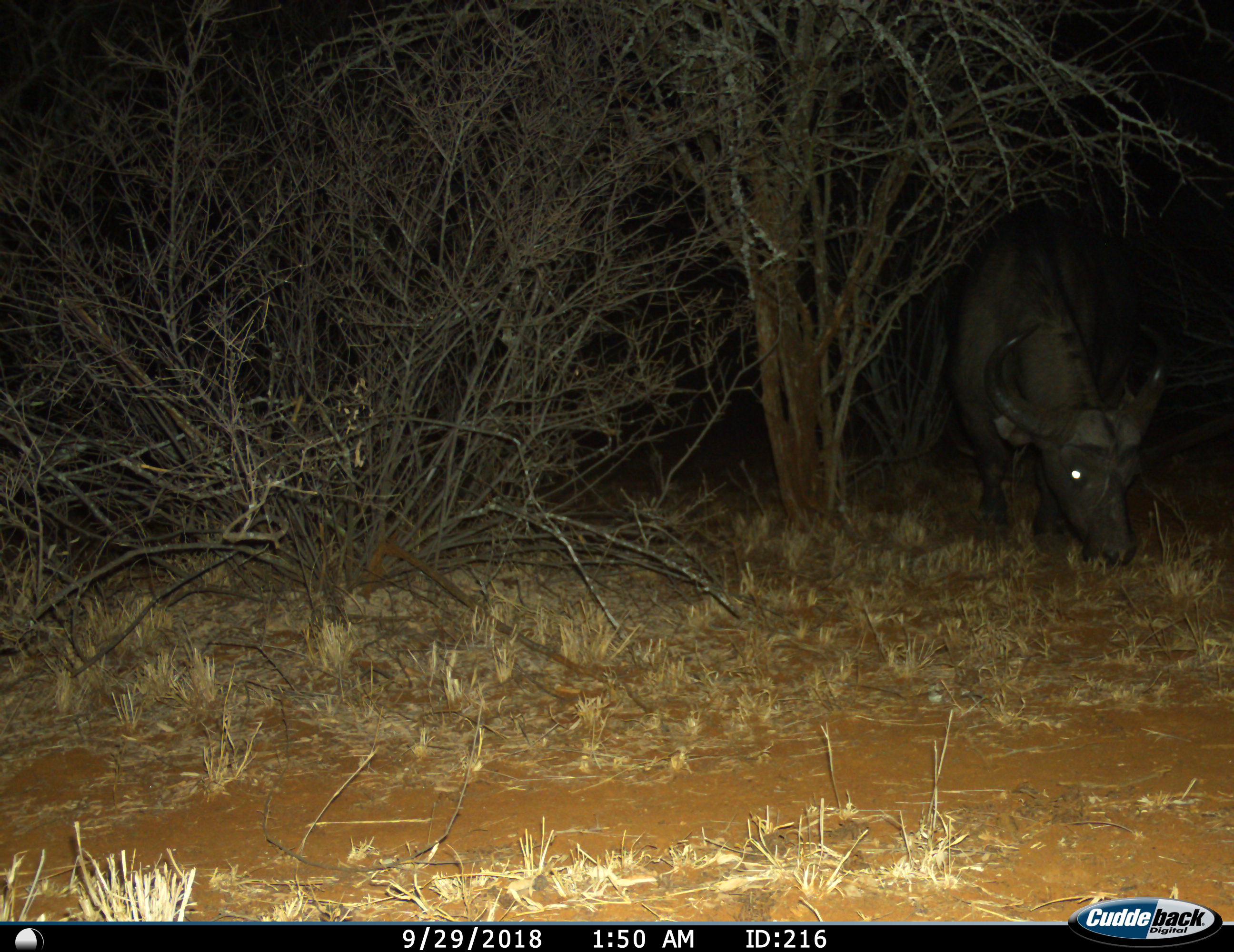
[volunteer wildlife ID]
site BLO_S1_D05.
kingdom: Animalia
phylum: Chordata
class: Mammalia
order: Artiodactyla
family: Bovidae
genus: Syncerus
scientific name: Syncerus caffer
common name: african buffalo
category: buffalo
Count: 1.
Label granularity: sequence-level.